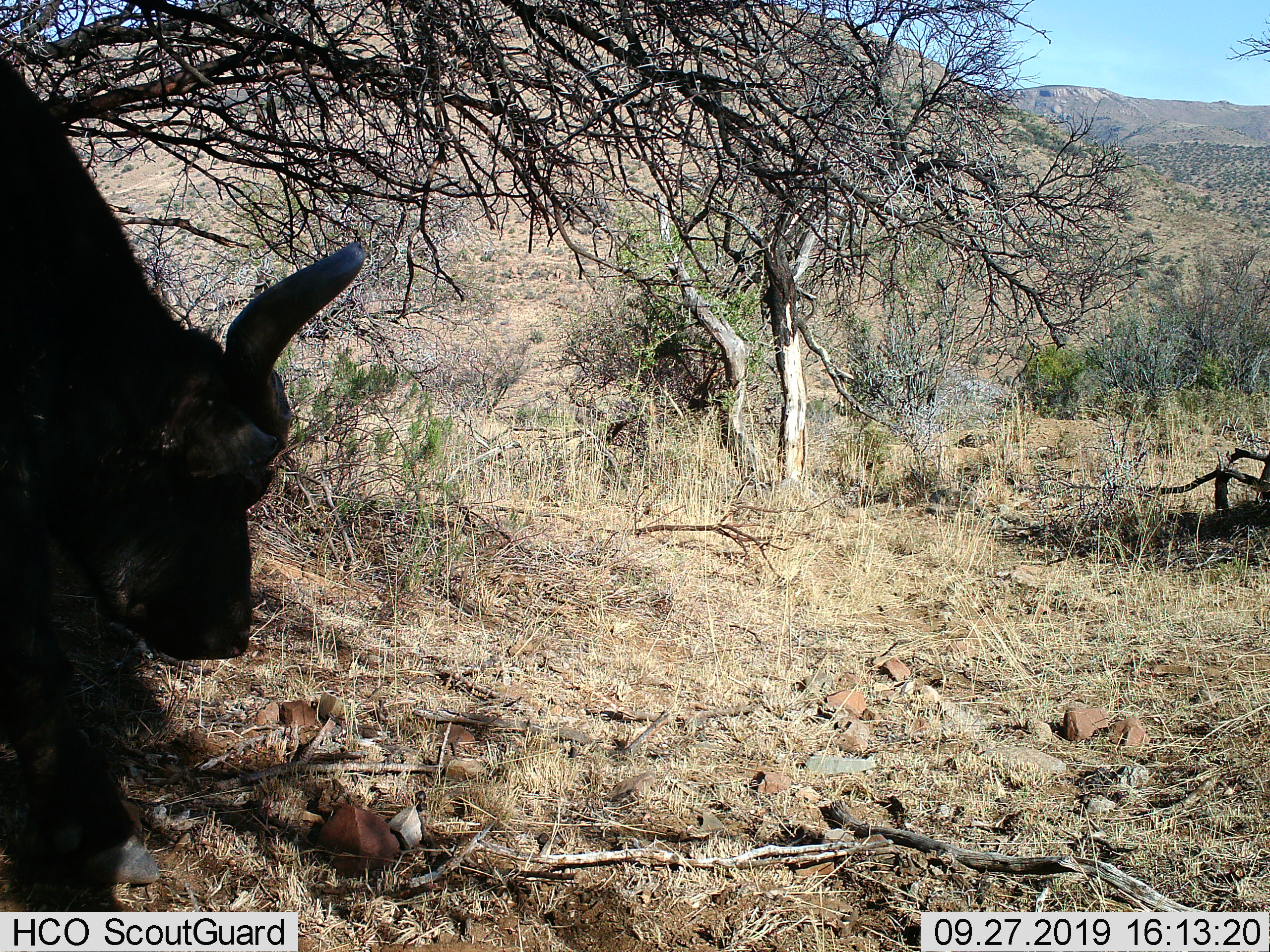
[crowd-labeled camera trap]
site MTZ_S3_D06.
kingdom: Animalia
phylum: Chordata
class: Mammalia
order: Artiodactyla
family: Bovidae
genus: Syncerus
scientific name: Syncerus caffer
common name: african buffalo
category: buffalo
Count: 1.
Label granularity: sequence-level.